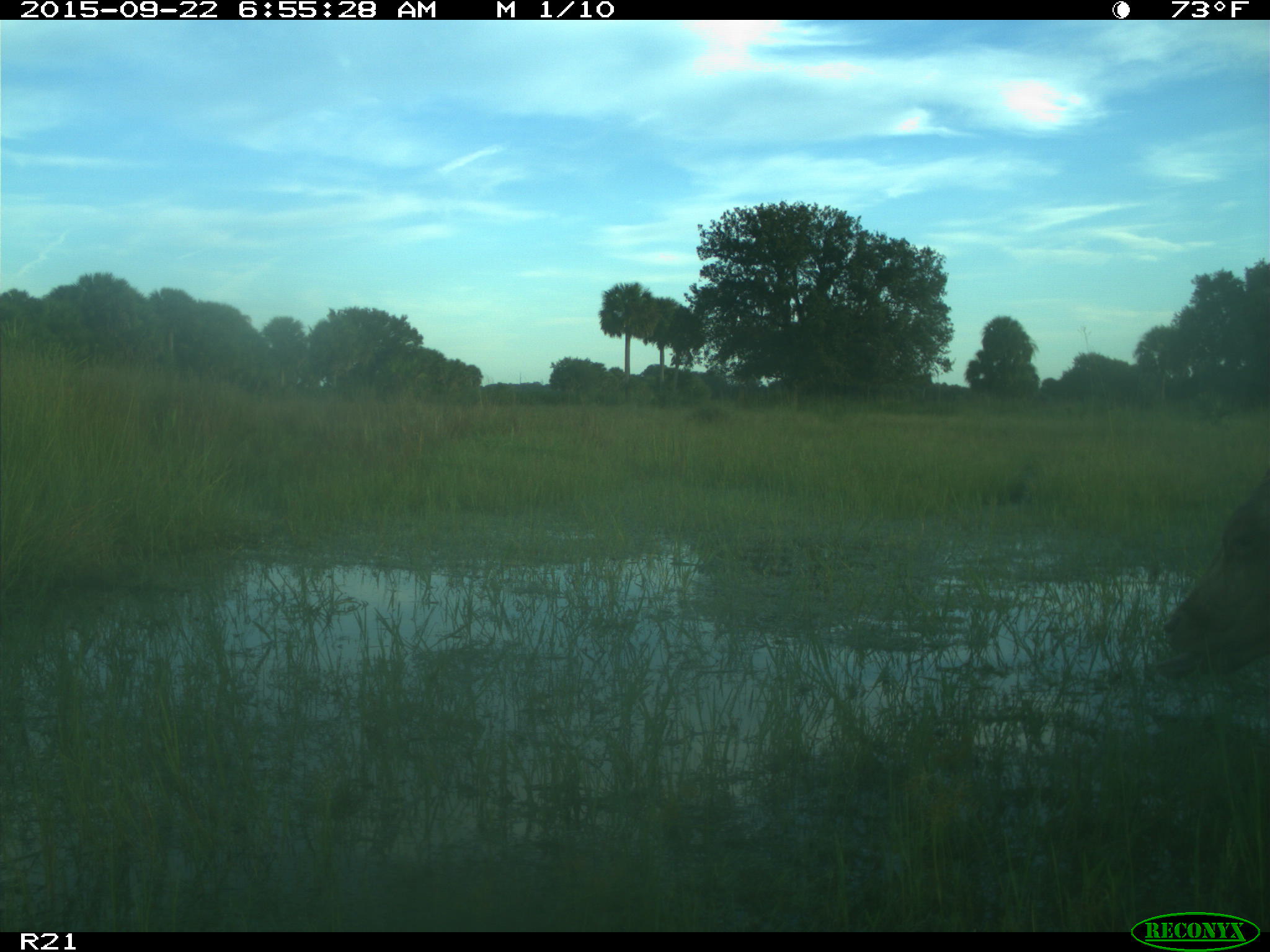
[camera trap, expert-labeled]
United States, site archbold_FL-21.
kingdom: Animalia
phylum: Chordata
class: Mammalia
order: Artiodactyla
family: Bovidae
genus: Bos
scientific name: Bos taurus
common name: domestic cow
Bos taurus (domestic cow).